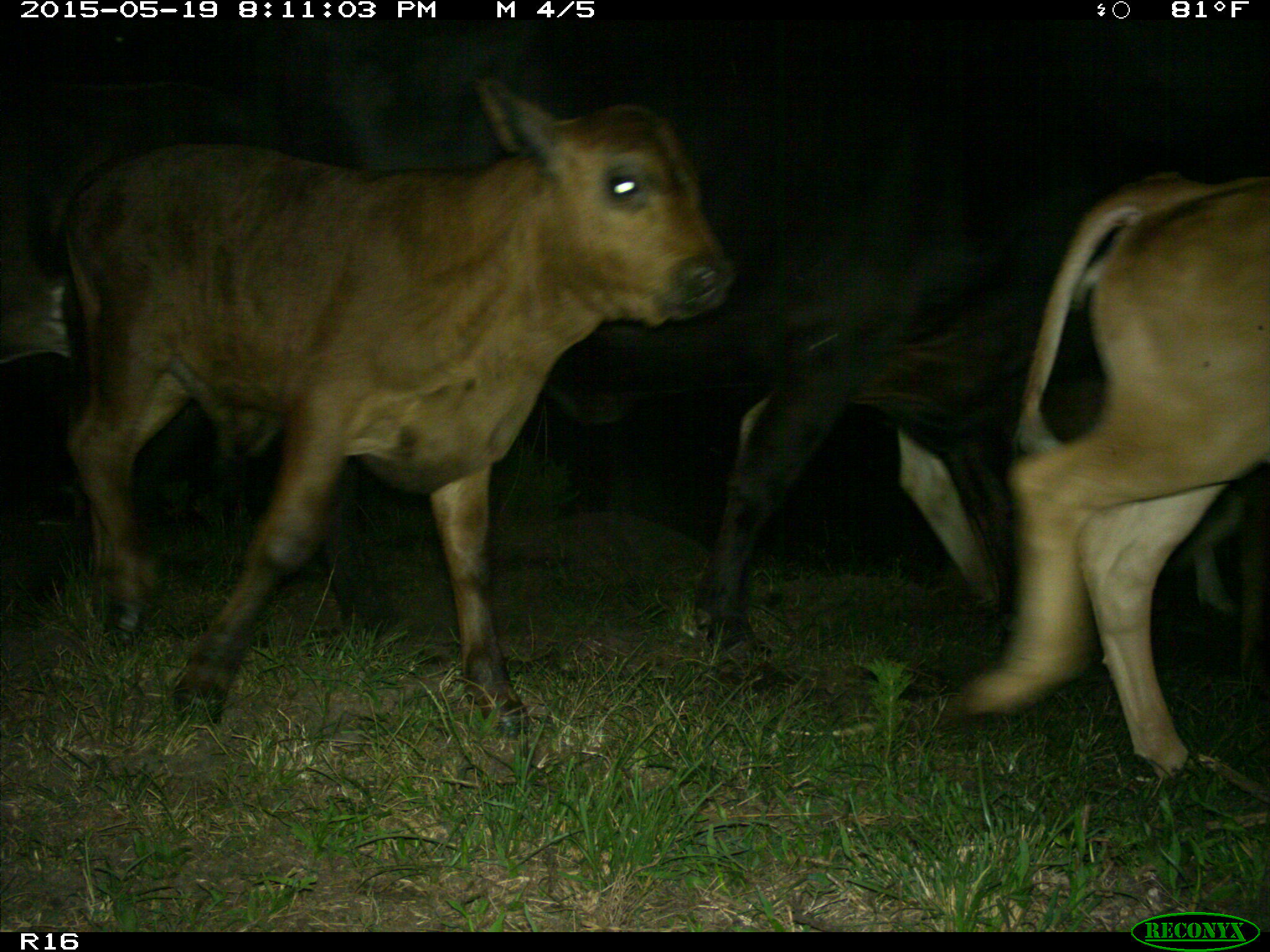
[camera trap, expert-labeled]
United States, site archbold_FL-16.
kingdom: Animalia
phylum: Chordata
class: Mammalia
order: Artiodactyla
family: Bovidae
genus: Bos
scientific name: Bos taurus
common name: domestic cow